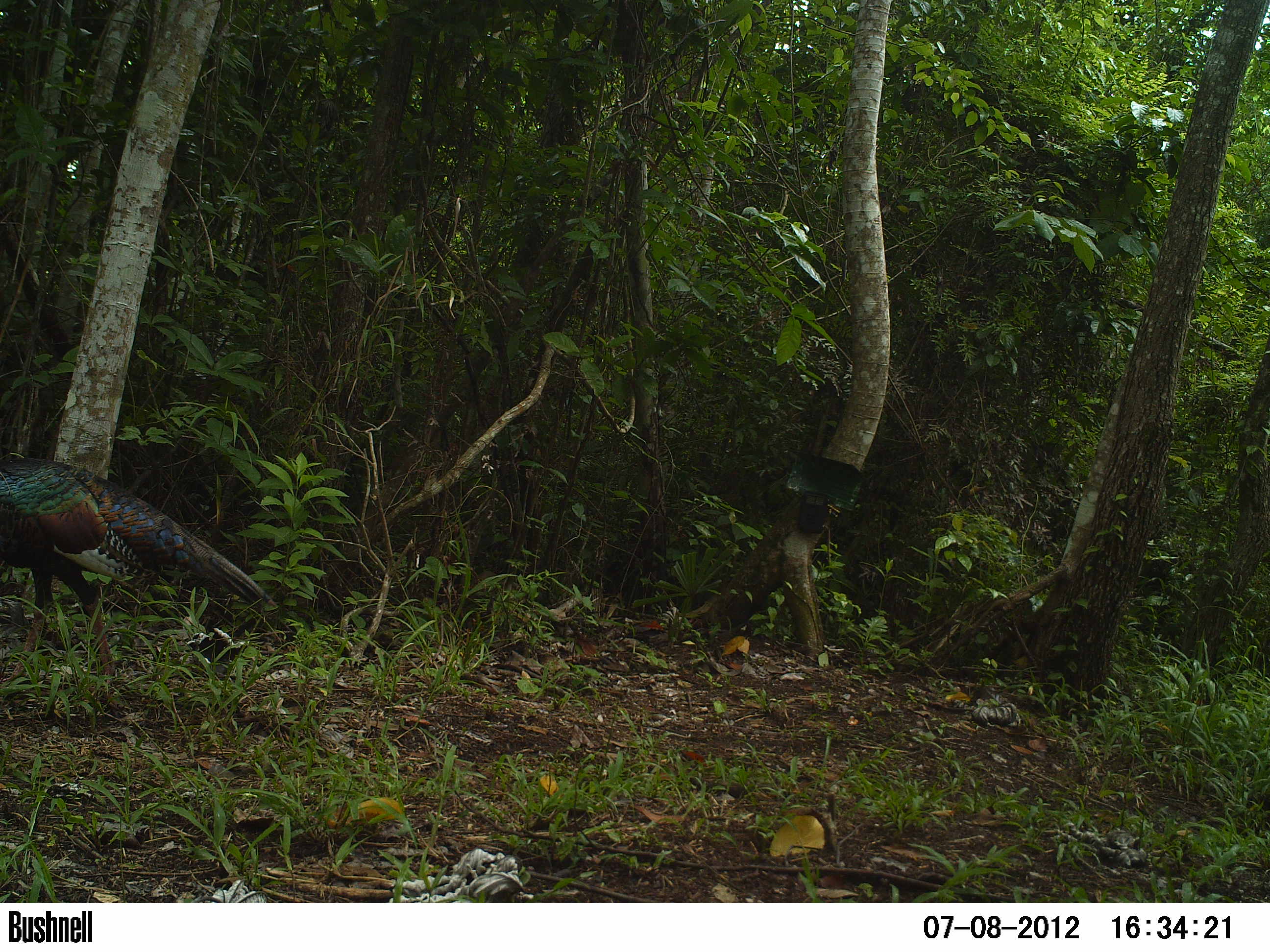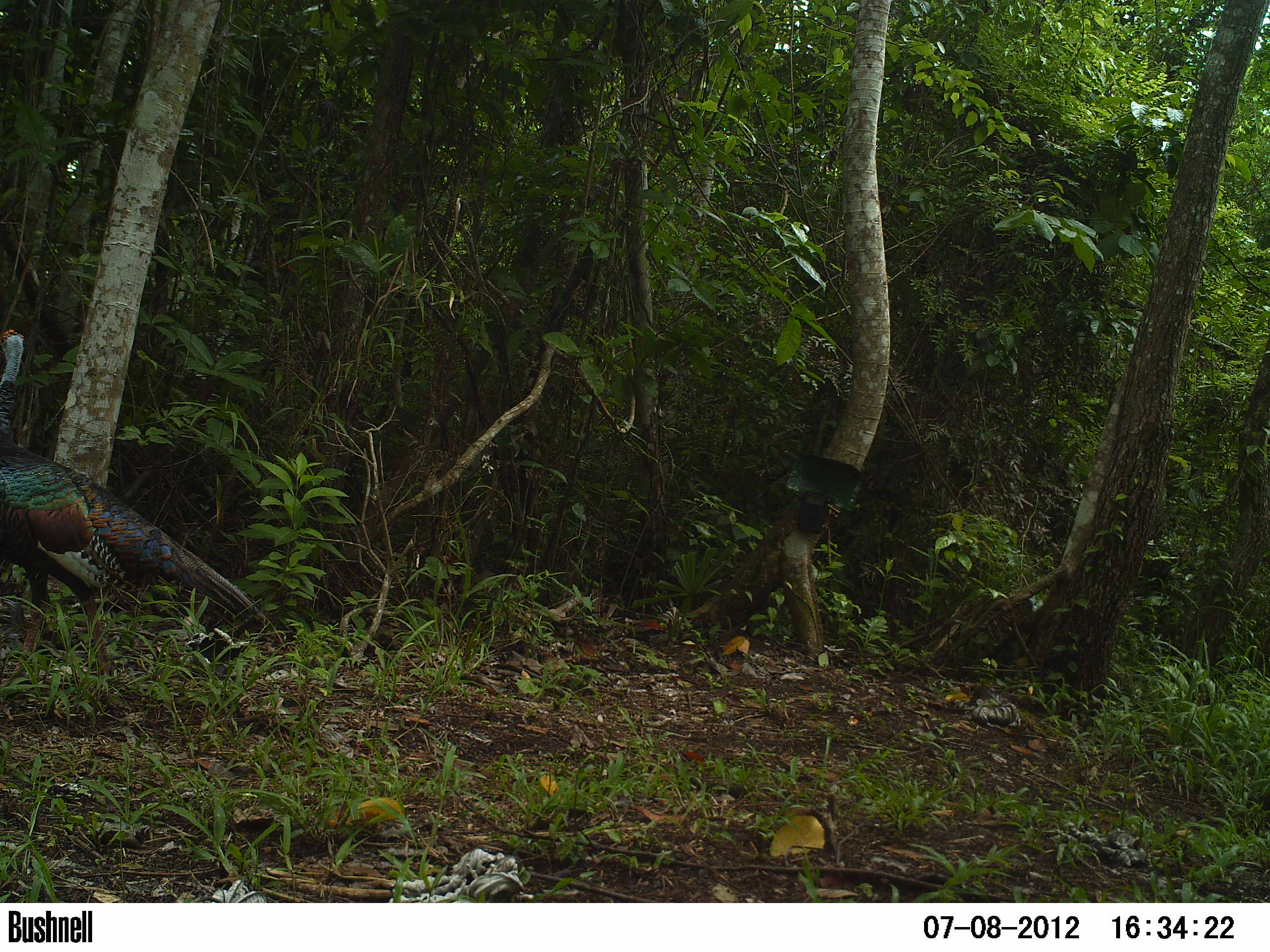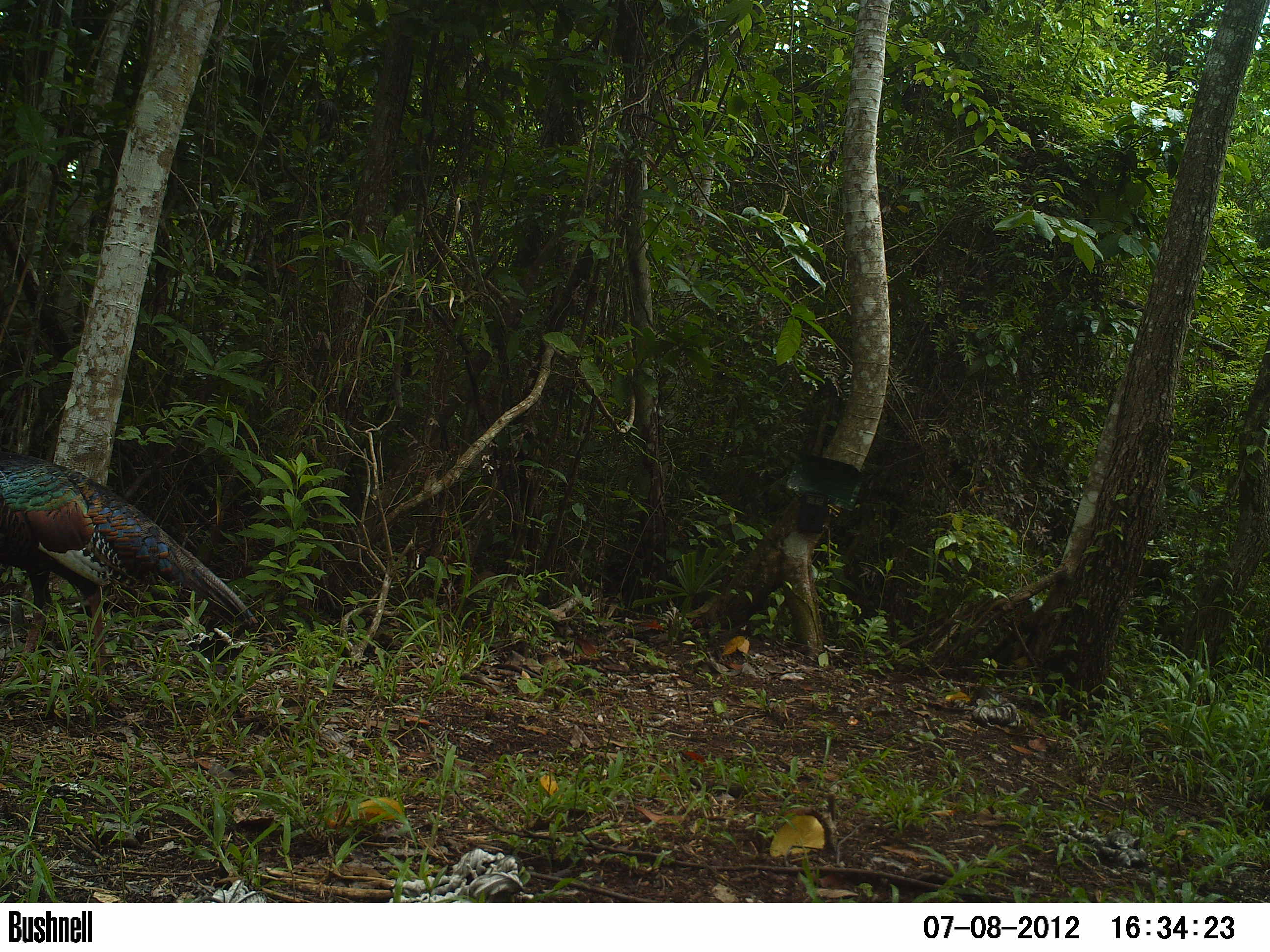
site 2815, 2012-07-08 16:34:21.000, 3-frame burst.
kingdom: Animalia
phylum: Chordata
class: Aves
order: Galliformes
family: Phasianidae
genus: Meleagris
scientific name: Meleagris ocellata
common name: ocellated turkey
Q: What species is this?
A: Meleagris ocellata (ocellated turkey).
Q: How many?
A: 1.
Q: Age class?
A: Adult.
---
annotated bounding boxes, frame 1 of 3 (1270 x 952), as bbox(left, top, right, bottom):
meleagris ocellata: bbox(0, 456, 277, 687)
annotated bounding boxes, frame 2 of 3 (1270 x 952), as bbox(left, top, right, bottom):
meleagris ocellata: bbox(0, 327, 265, 682)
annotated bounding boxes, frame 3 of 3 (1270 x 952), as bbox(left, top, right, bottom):
meleagris ocellata: bbox(0, 452, 258, 687)